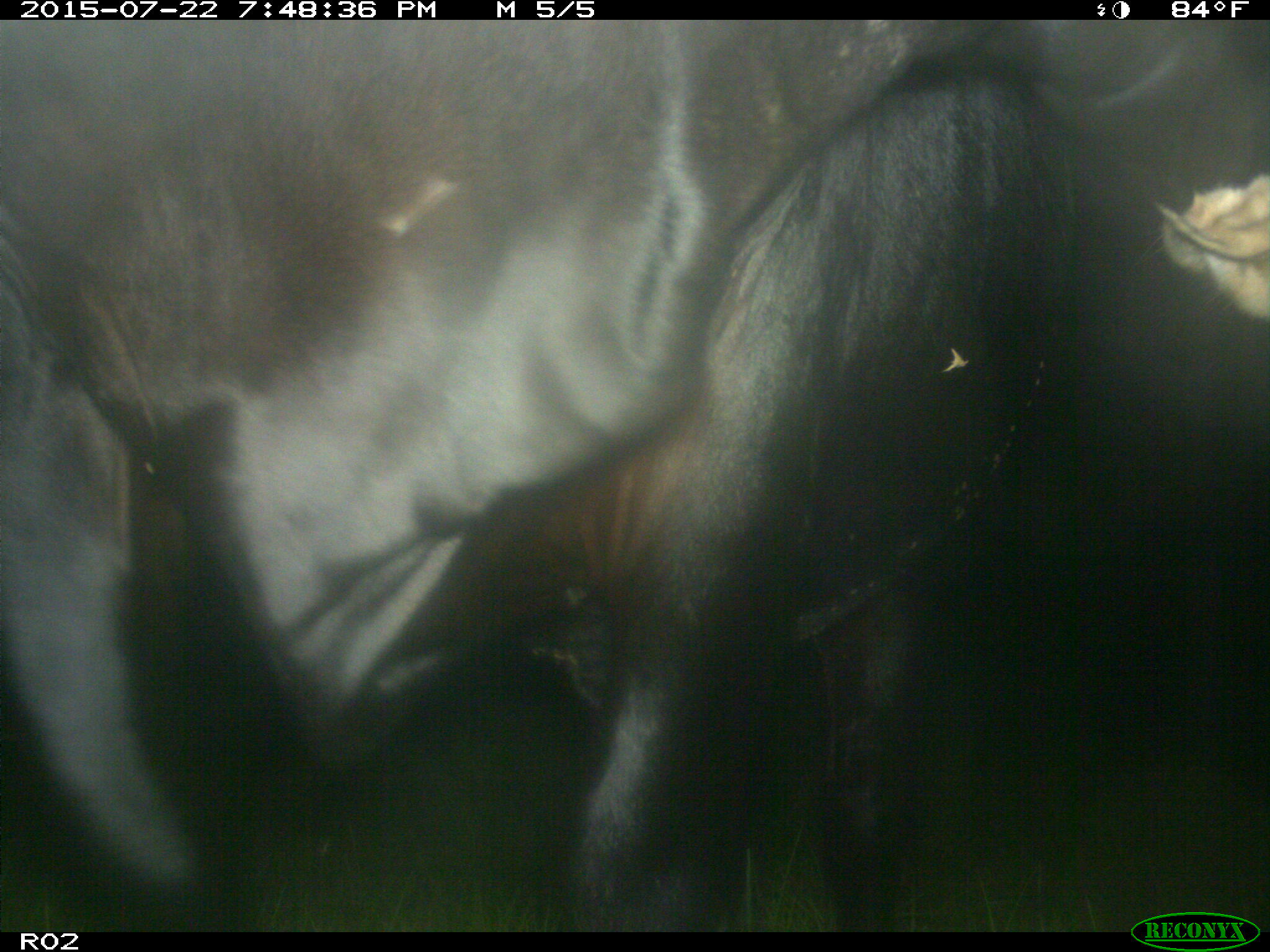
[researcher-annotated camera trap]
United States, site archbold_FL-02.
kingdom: Animalia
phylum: Chordata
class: Mammalia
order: Artiodactyla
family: Bovidae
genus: Bos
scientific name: Bos taurus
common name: domestic cow